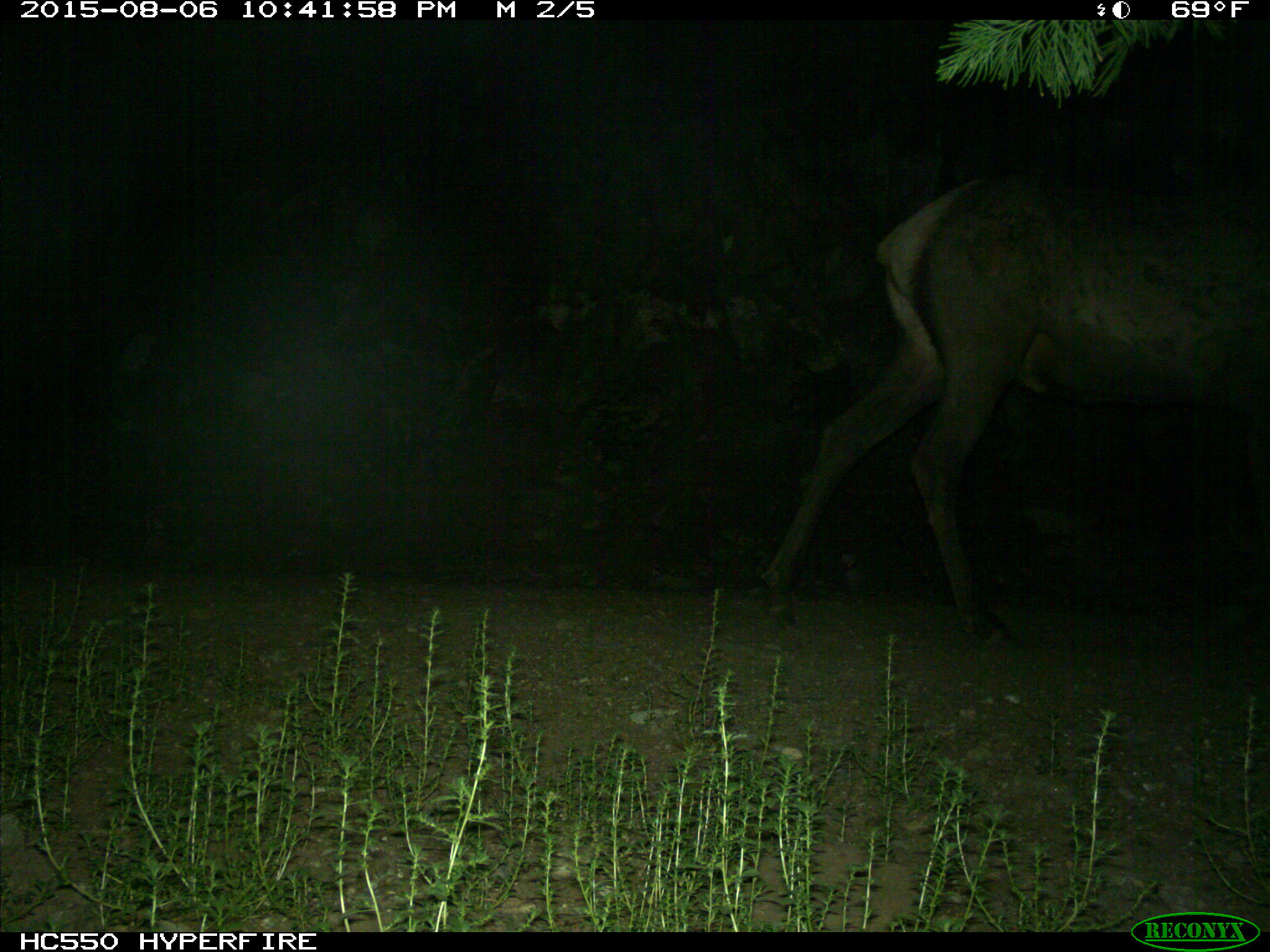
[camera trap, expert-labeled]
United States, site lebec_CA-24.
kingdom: Animalia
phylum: Chordata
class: Mammalia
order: Artiodactyla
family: Cervidae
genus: Cervus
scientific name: Cervus canadensis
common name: elk